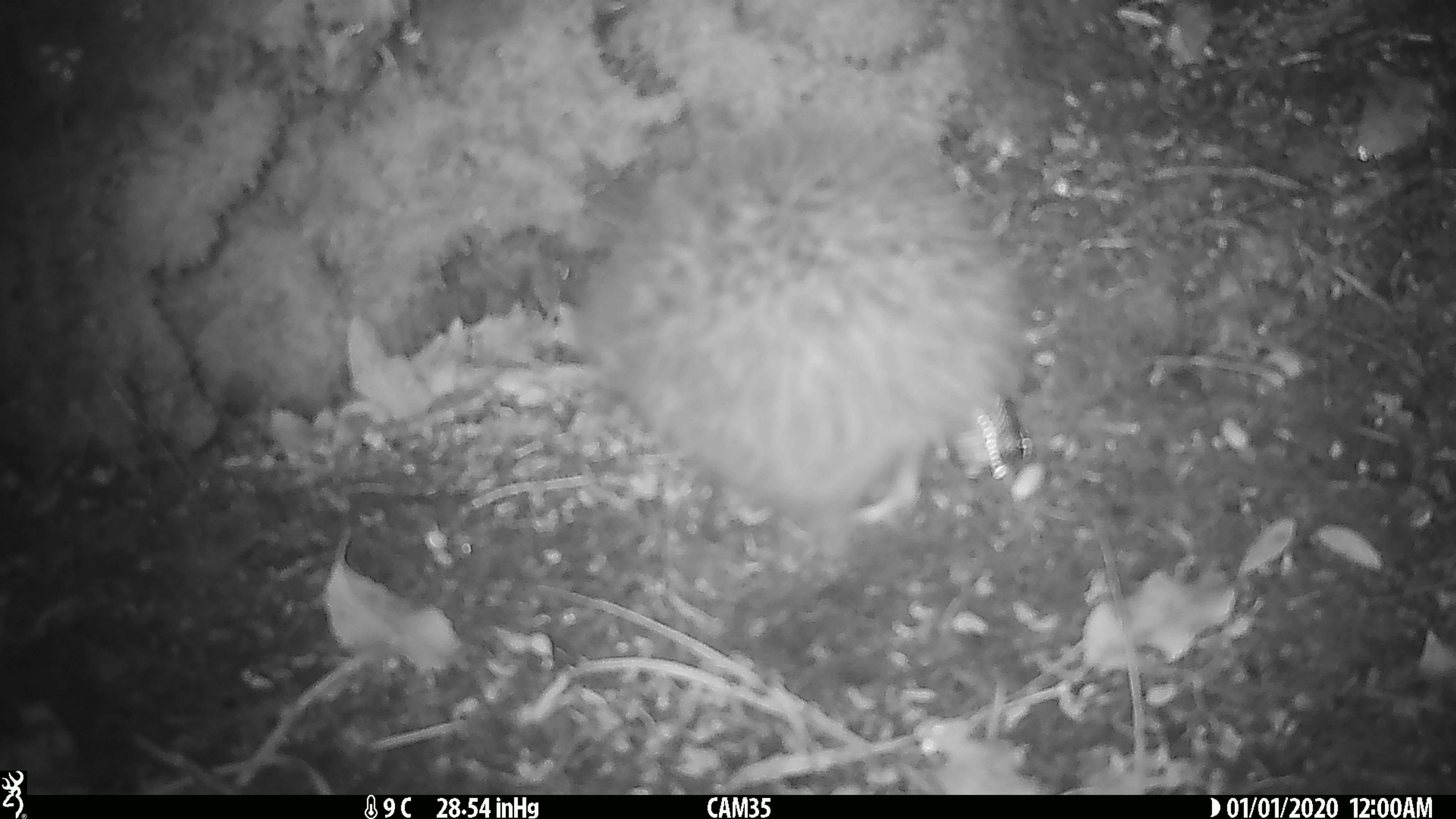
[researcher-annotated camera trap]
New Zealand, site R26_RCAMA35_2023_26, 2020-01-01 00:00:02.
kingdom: Animalia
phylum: Chordata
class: Aves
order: Apterygiformes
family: Apterygidae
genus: Apteryx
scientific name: Apteryx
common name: kiwi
Kiwi (Apteryx).